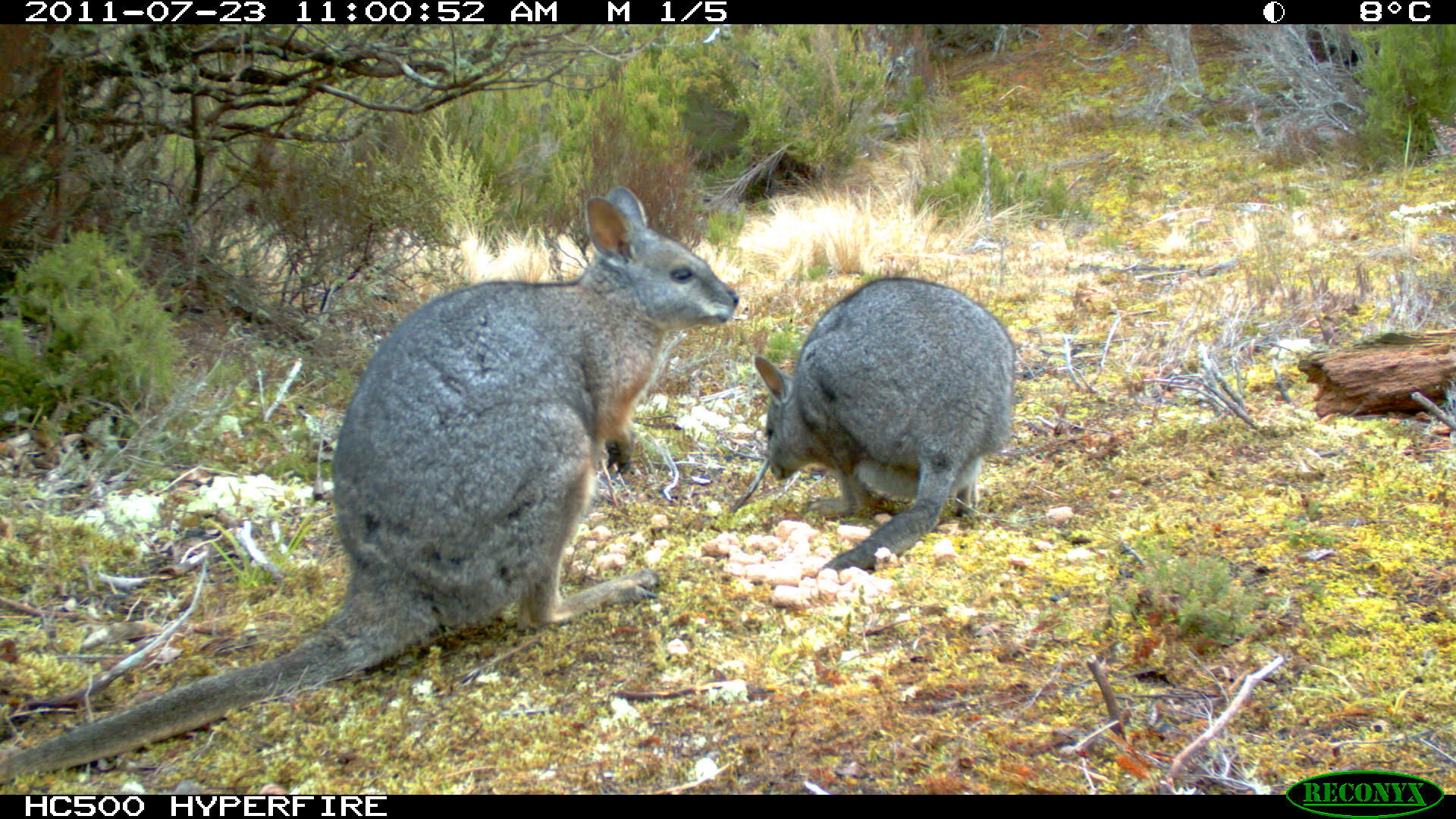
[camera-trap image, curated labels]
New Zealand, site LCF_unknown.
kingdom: Animalia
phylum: Chordata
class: Mammalia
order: Diprotodontia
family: Macropodidae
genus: Notamacropus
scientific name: Notamacropus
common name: wallaby